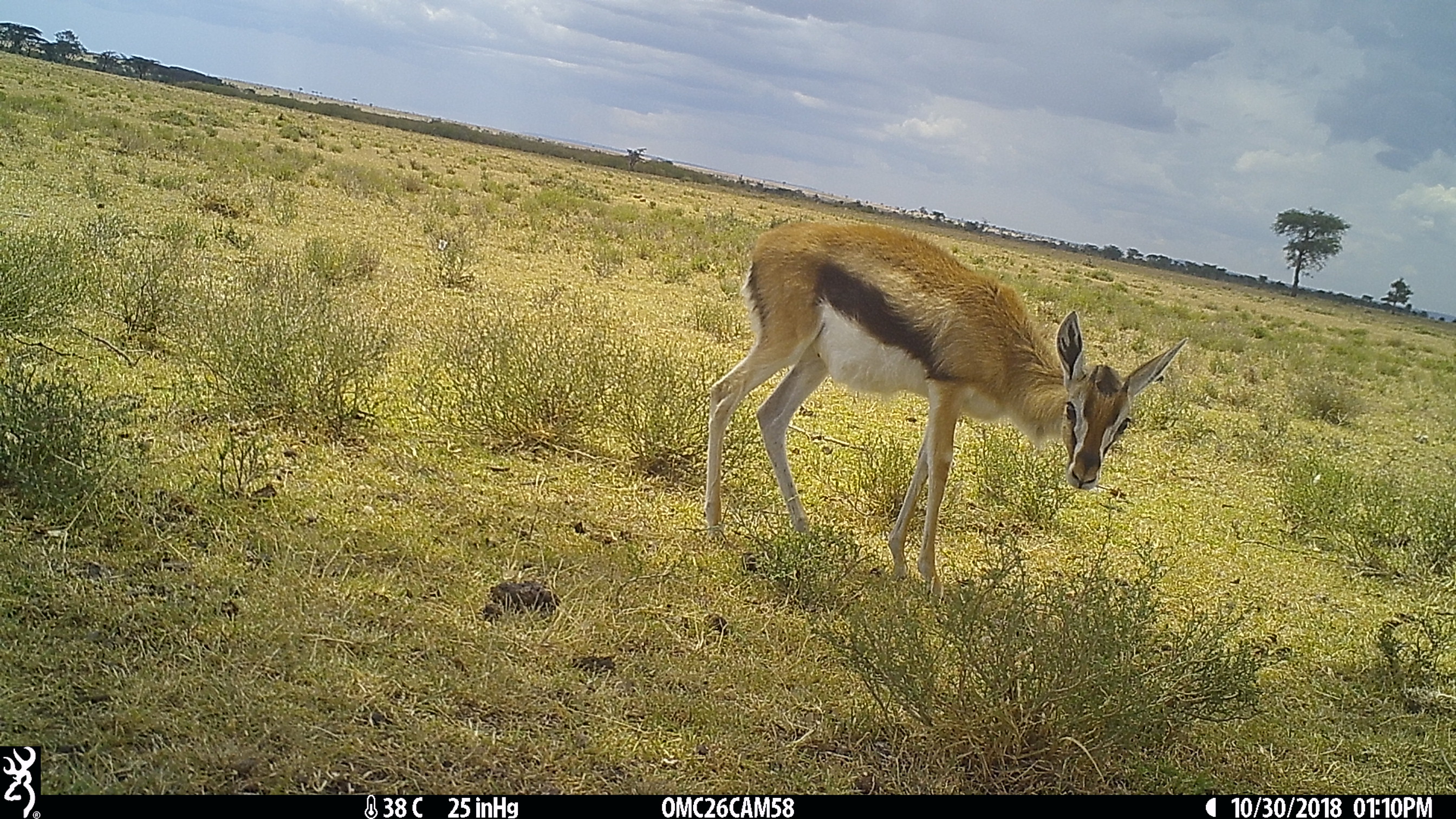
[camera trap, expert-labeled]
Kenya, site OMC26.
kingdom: Animalia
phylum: Chordata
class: Mammalia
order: Artiodactyla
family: Bovidae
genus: Eudorcas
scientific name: Eudorcas thomsonii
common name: thomon's gazelle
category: gazelle thomsons